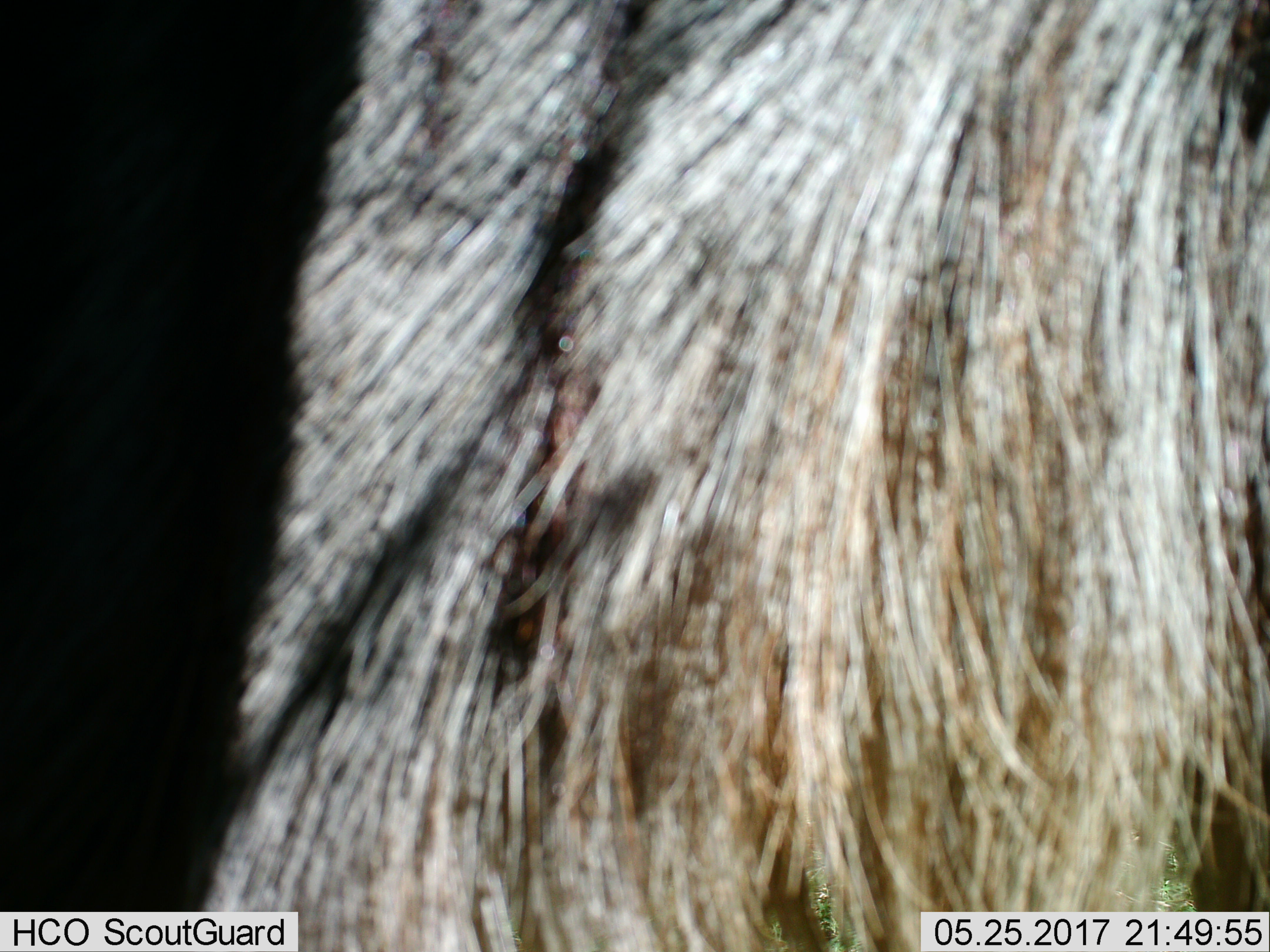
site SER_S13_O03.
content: unidentified animal